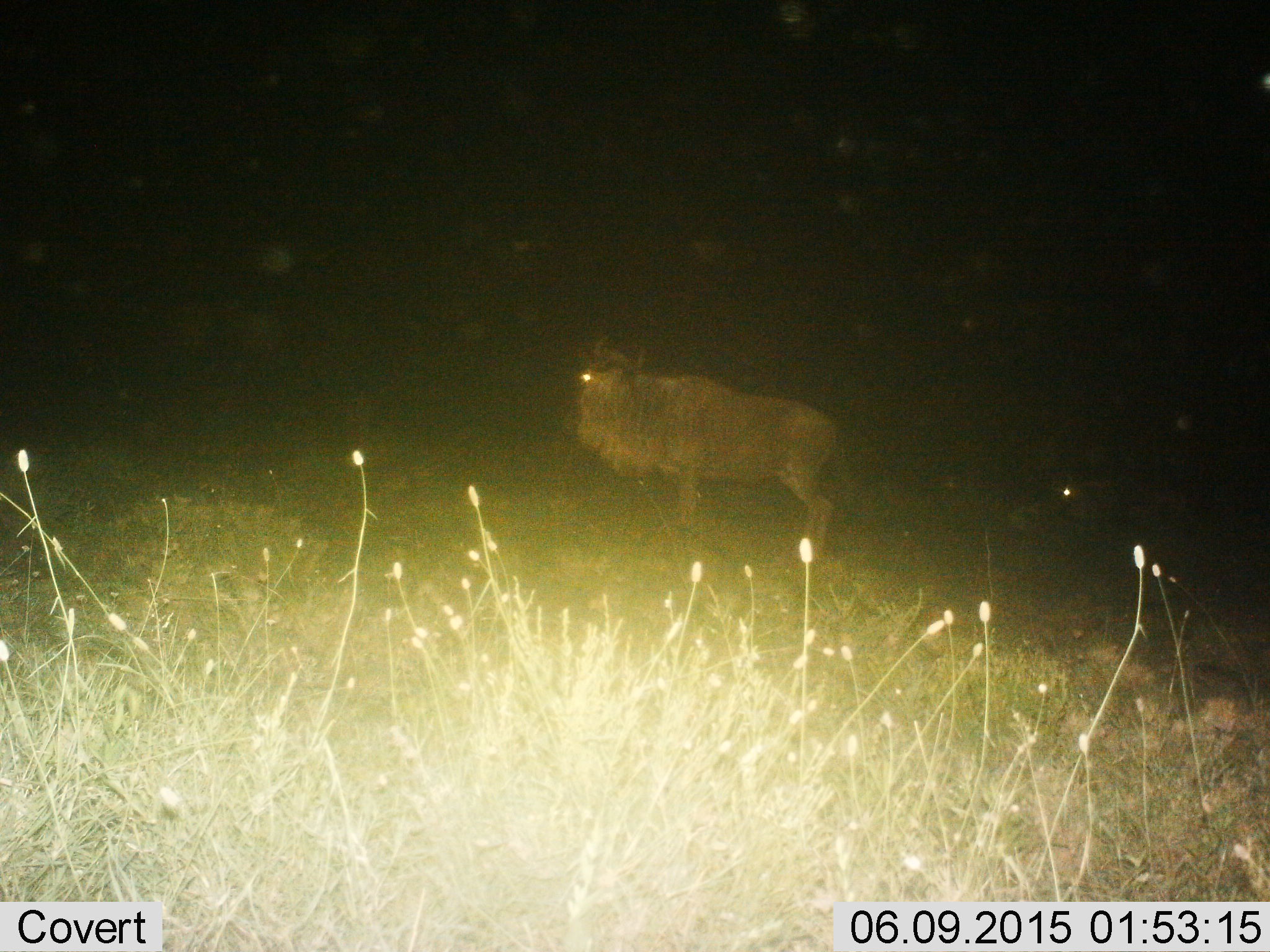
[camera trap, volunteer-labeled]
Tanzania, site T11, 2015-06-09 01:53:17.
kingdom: Animalia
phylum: Chordata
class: Mammalia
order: Artiodactyla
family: Bovidae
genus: Connochaetes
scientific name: Connochaetes taurinus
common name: blue wildebeest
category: wildebeest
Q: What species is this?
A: Wildebeest (blue wildebeest) (Connochaetes taurinus).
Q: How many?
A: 1.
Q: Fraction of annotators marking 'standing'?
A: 100%.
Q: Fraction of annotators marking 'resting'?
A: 10%.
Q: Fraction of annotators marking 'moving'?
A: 0%.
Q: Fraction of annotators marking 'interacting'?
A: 0%.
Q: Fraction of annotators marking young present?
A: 0%.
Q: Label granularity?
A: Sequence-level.